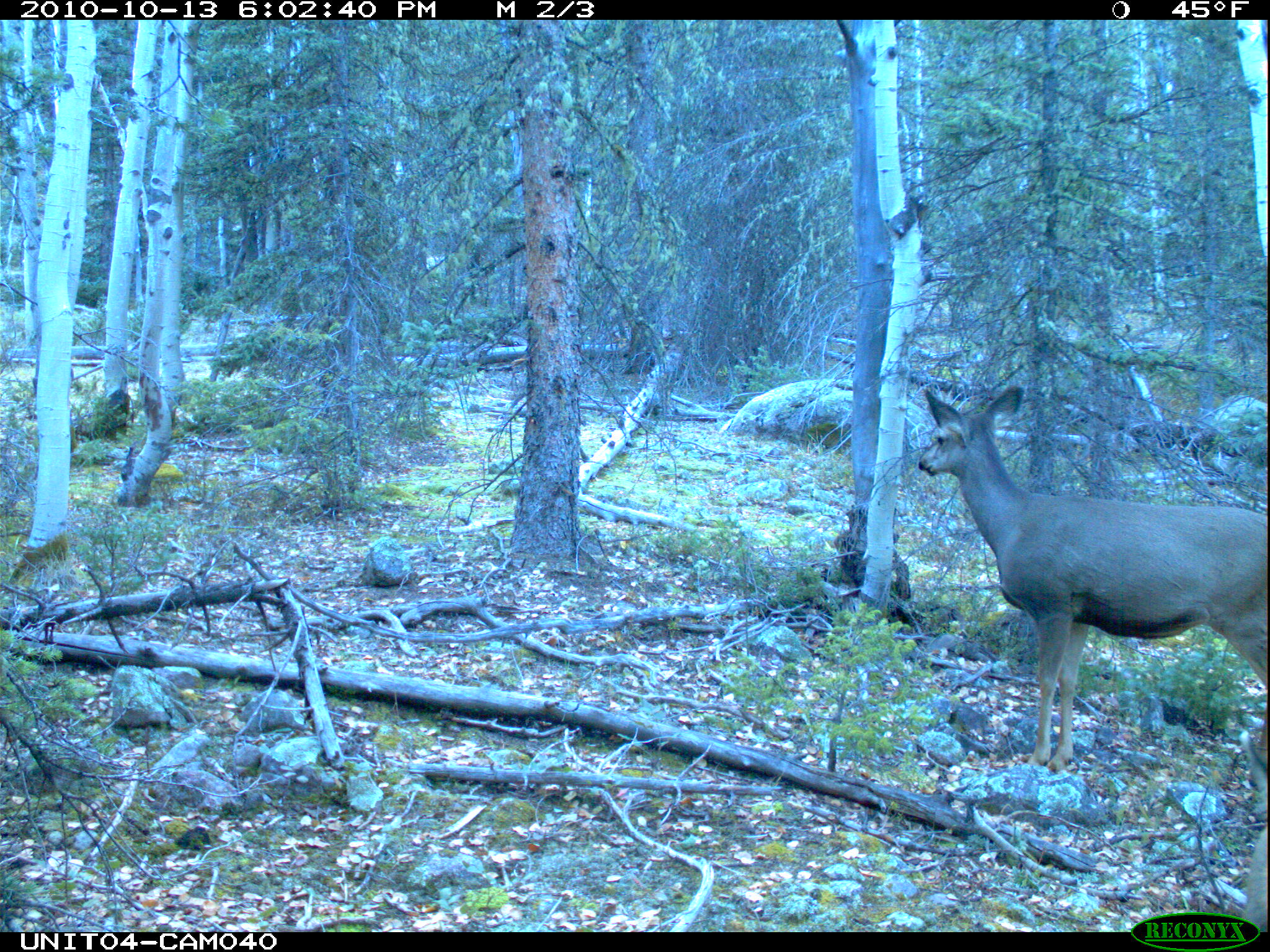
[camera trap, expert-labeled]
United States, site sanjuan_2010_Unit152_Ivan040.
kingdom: Animalia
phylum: Chordata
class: Mammalia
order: Artiodactyla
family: Cervidae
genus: Odocoileus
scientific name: Odocoileus hemionus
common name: mule deer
Odocoileus hemionus (mule deer).